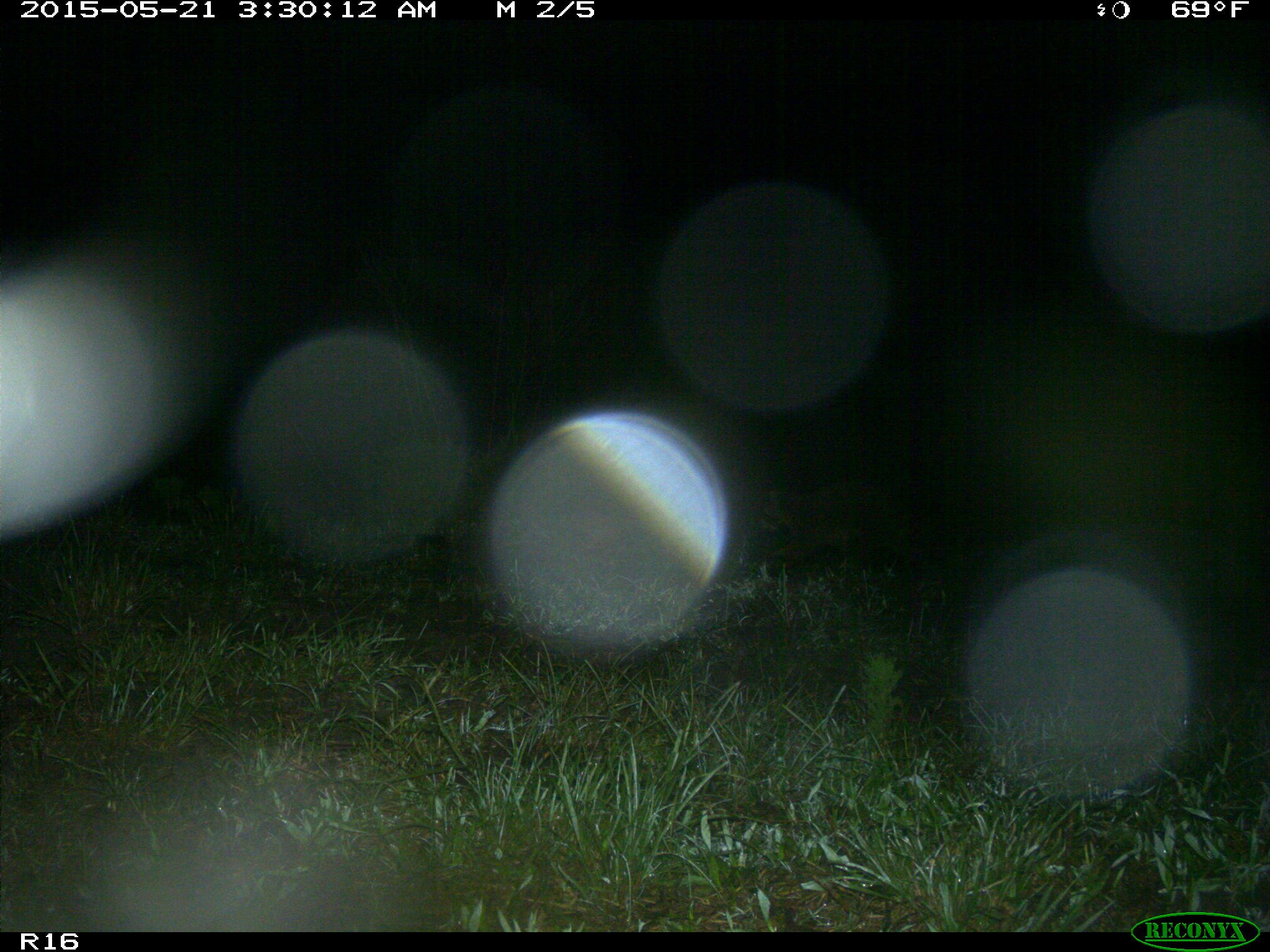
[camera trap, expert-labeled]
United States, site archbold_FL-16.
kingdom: Animalia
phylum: Chordata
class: Mammalia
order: Carnivora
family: Procyonidae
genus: Procyon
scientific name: Procyon lotor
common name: common raccoon